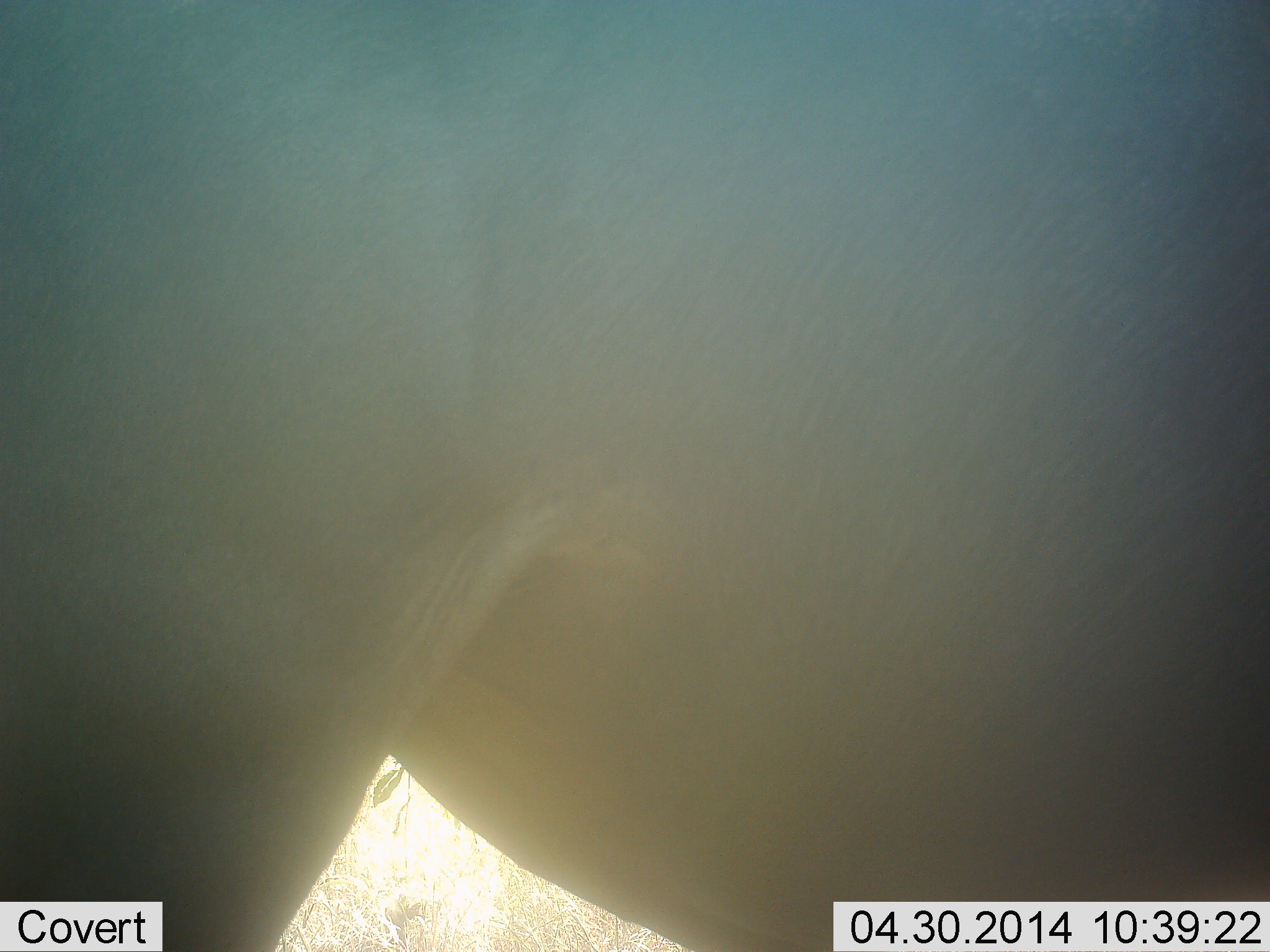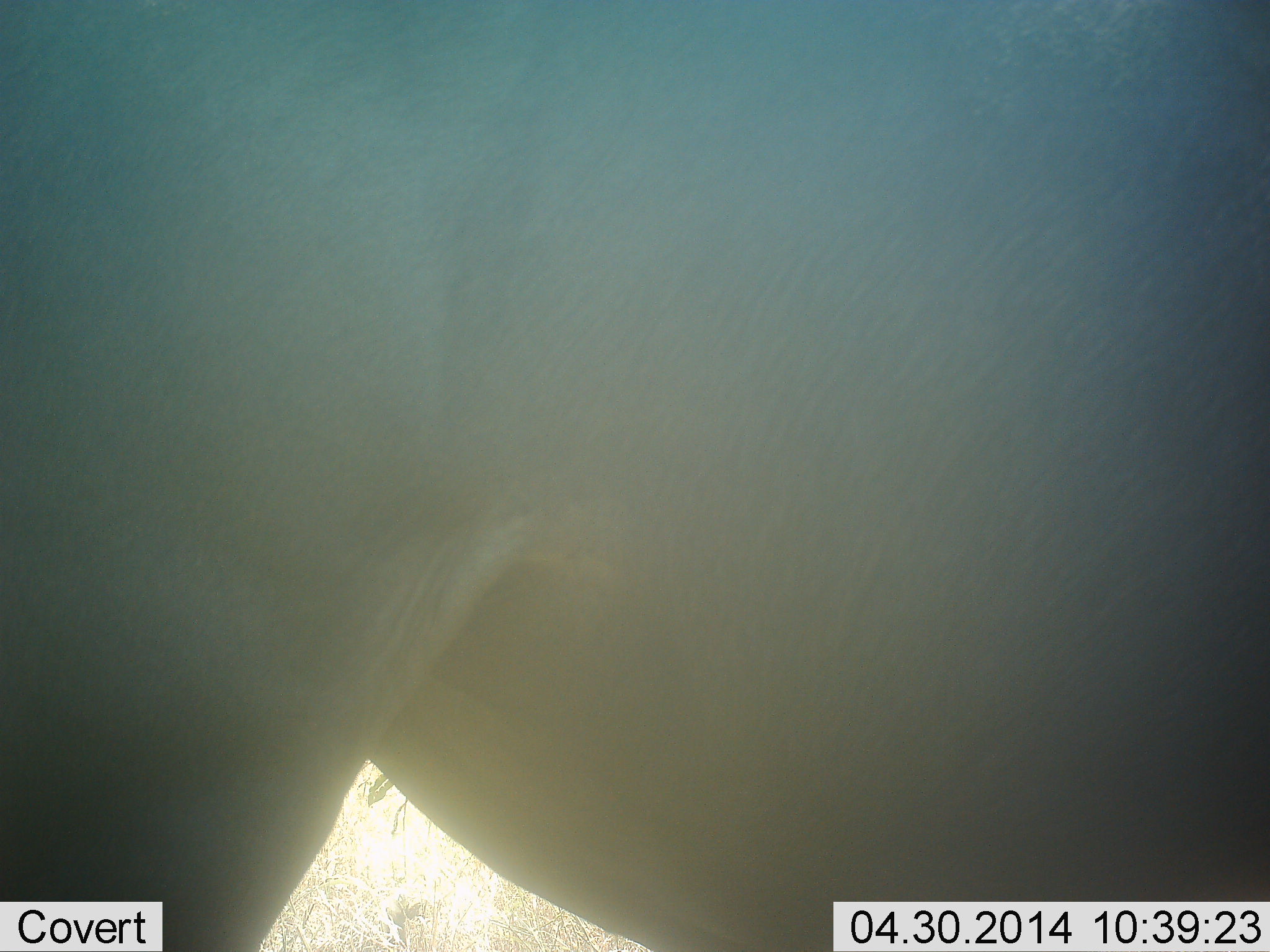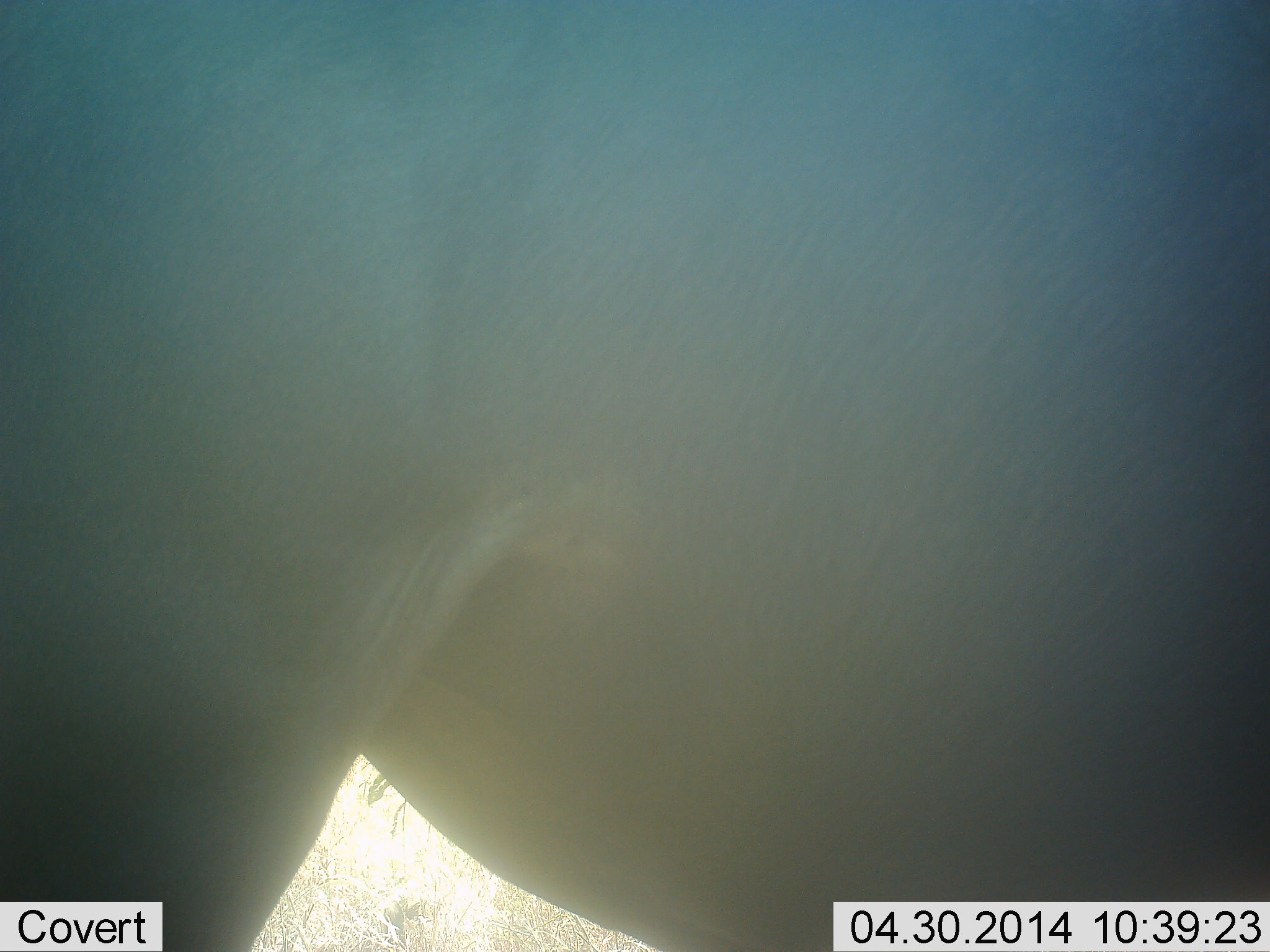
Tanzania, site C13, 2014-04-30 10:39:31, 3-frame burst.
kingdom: Animalia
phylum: Chordata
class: Mammalia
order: Artiodactyla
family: Bovidae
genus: Connochaetes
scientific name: Connochaetes taurinus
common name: blue wildebeest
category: wildebeest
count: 1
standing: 100%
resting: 0%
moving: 0%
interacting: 0%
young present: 0%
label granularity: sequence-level